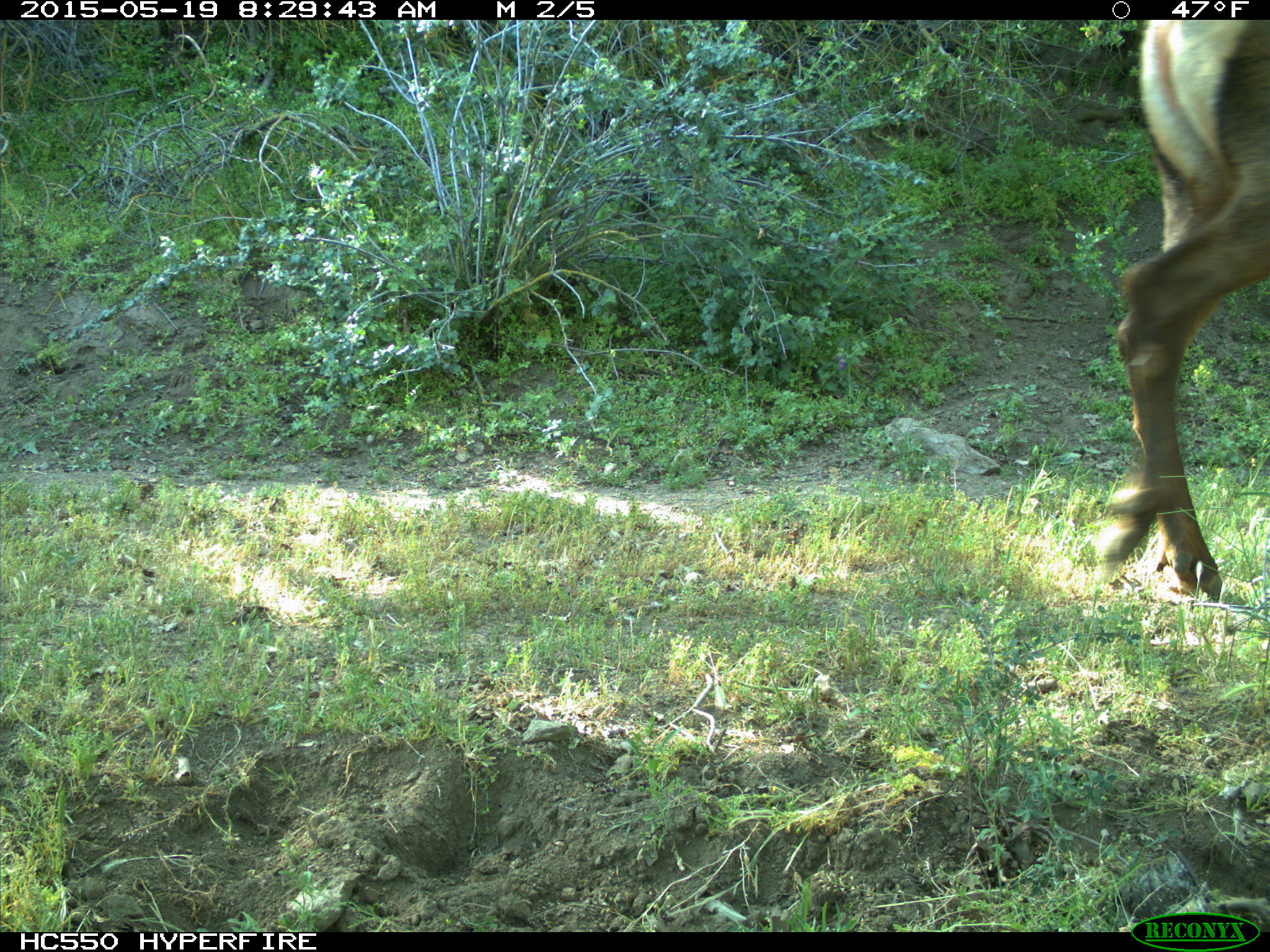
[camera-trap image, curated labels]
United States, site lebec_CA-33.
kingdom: Animalia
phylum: Chordata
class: Mammalia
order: Artiodactyla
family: Cervidae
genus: Cervus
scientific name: Cervus canadensis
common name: elk